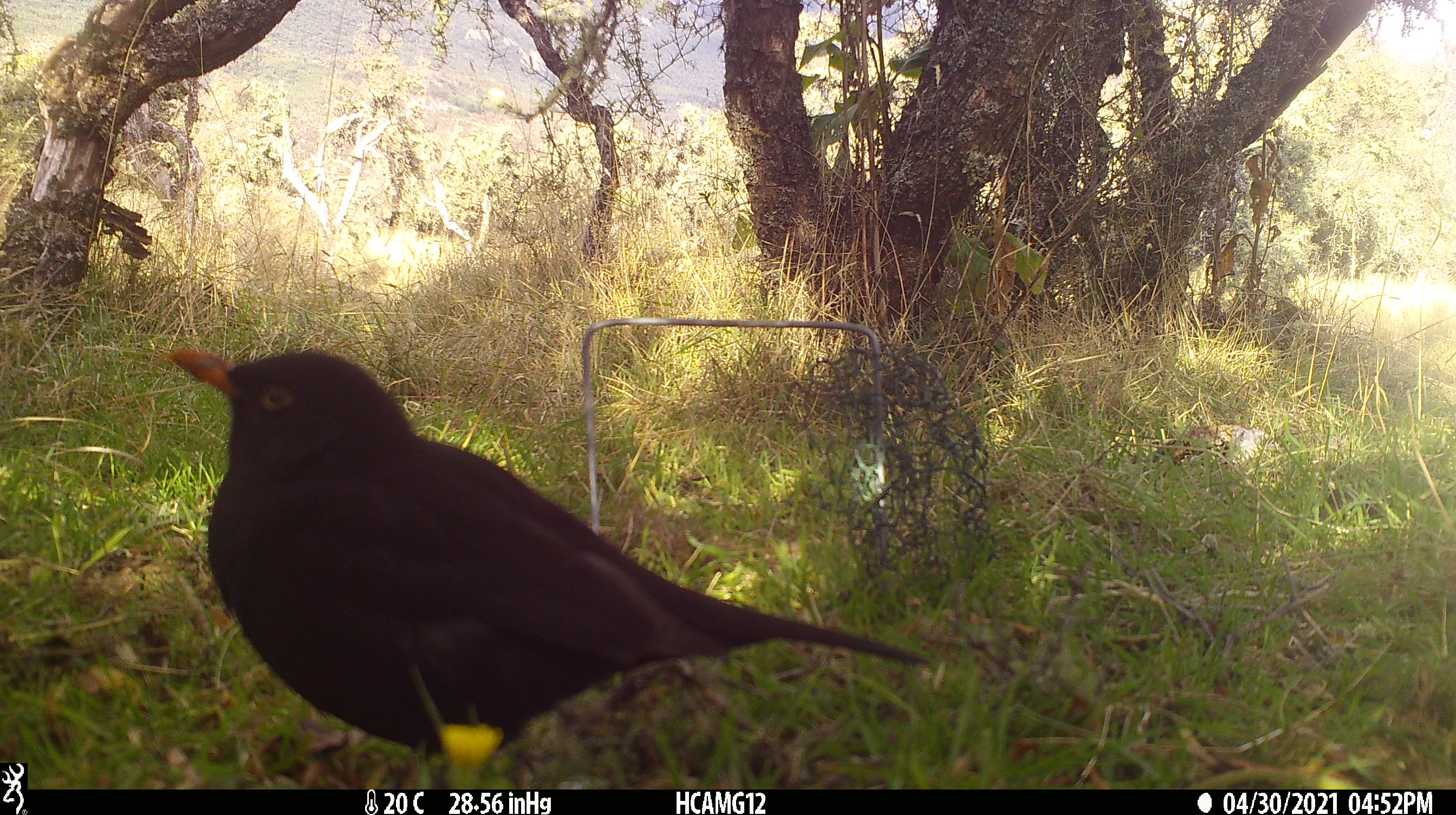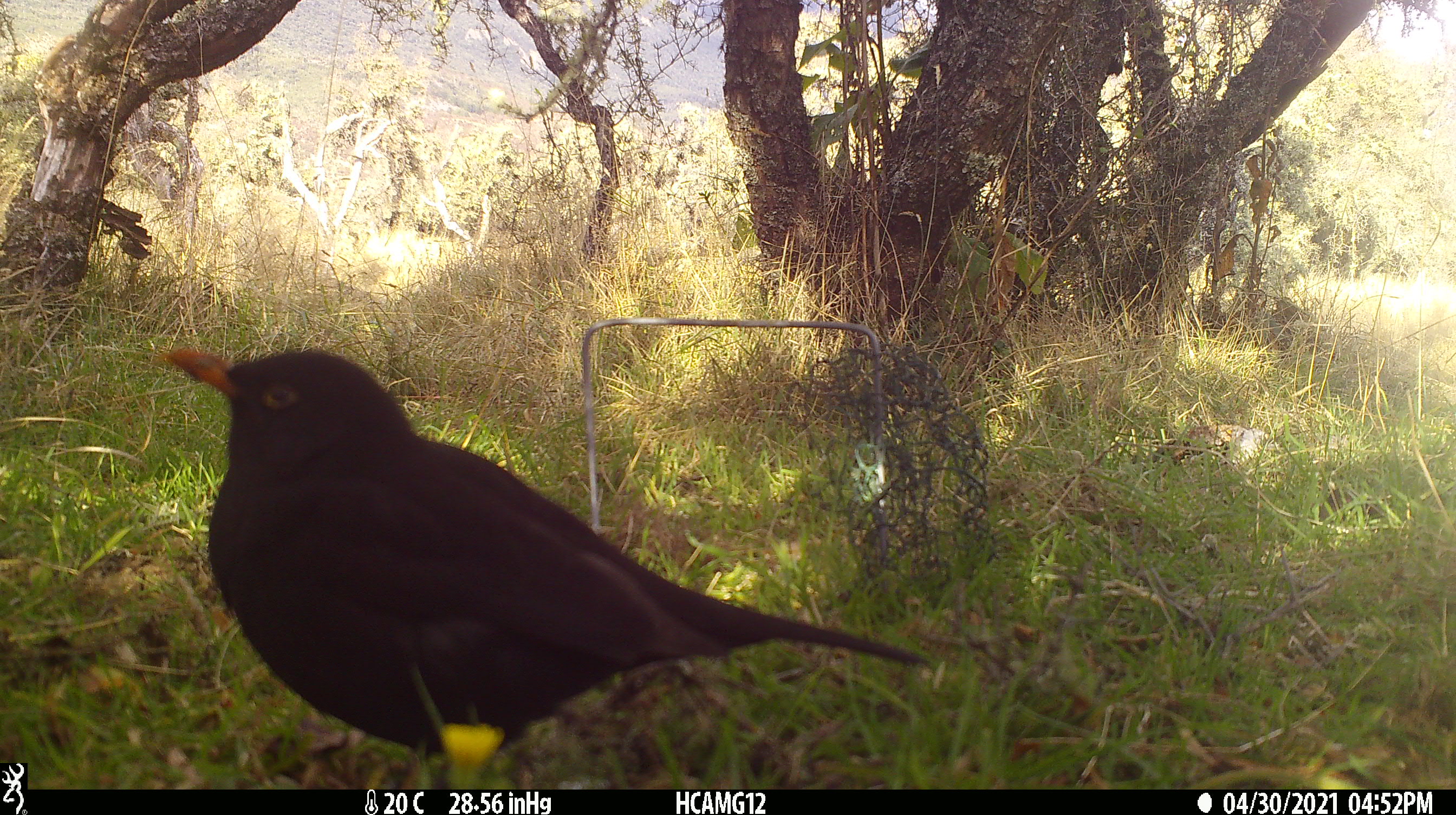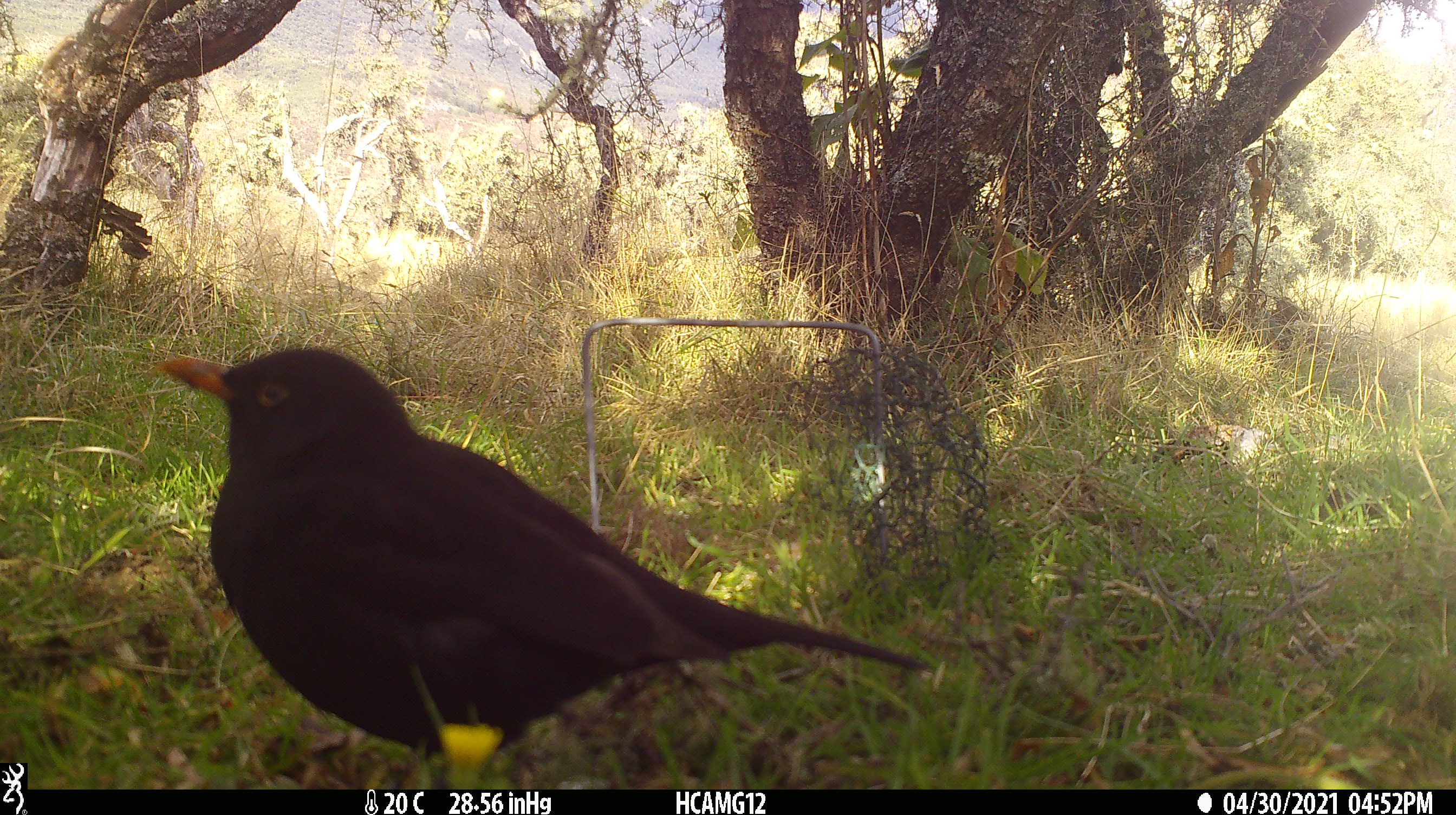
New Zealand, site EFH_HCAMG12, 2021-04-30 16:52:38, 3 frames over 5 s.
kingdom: Animalia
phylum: Chordata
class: Aves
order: Passeriformes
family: Turdidae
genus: Turdus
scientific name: Turdus merula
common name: eurasian blackbird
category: blackbird